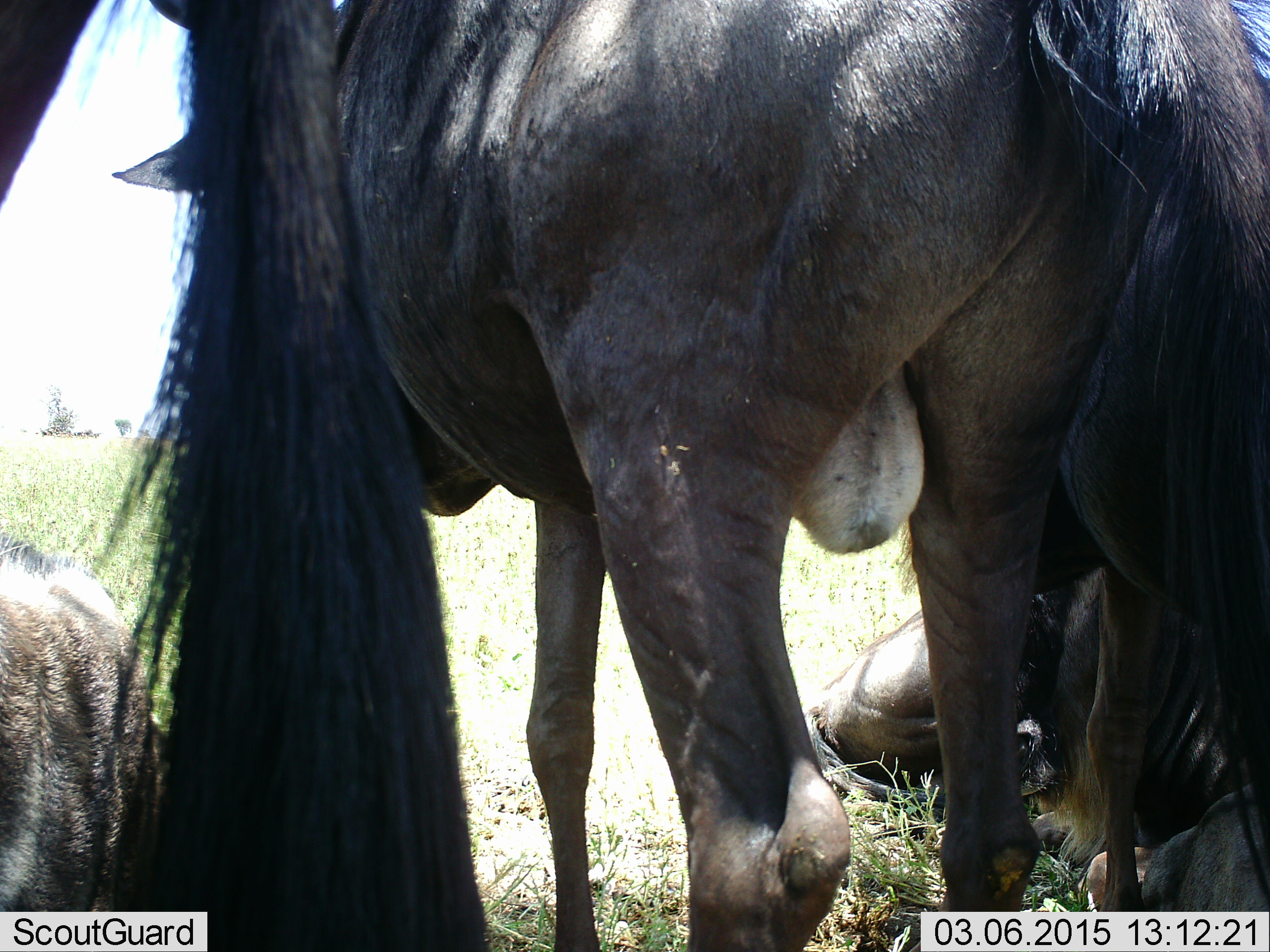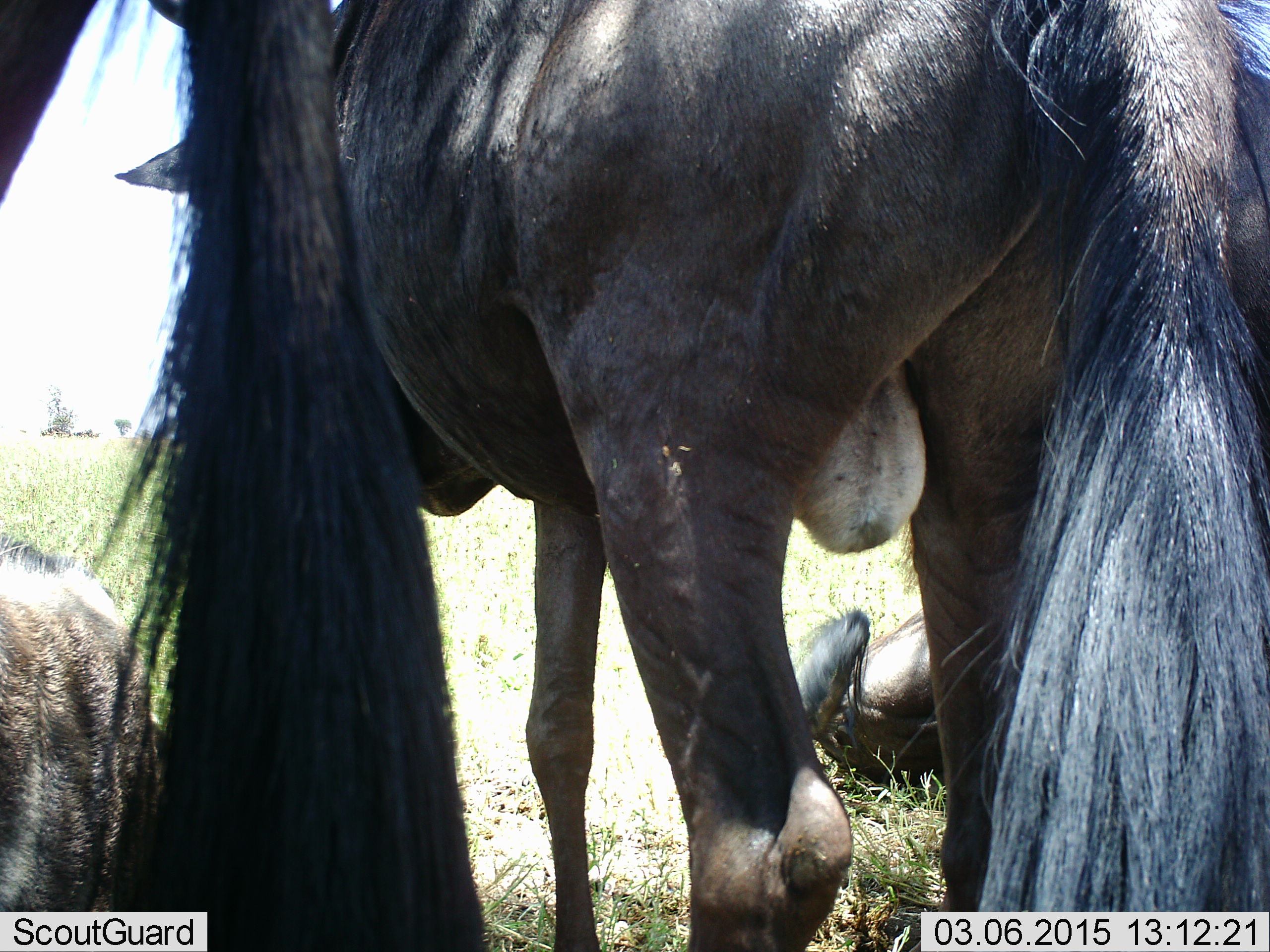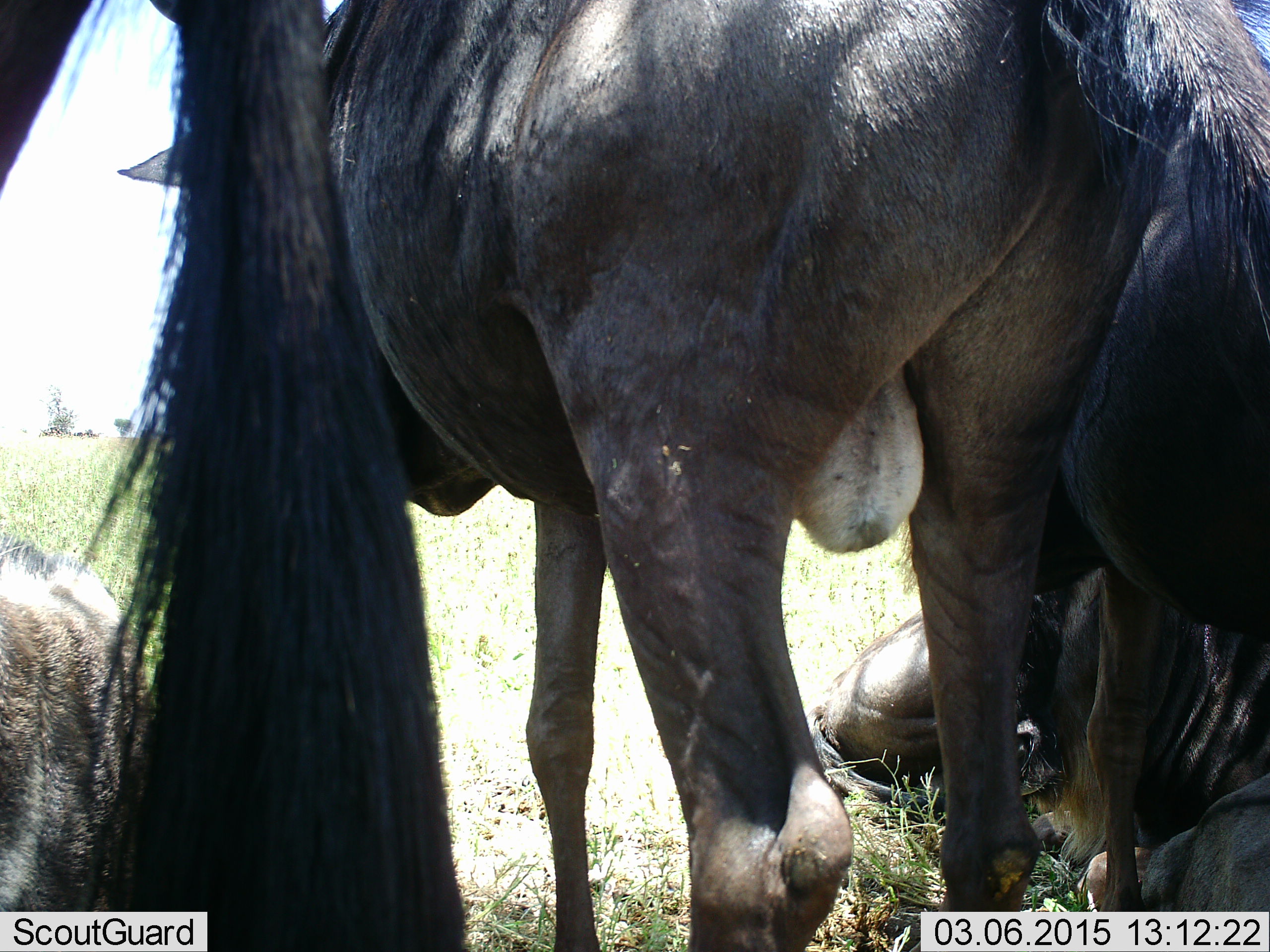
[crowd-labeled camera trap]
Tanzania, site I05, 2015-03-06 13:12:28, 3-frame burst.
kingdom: Animalia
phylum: Chordata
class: Mammalia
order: Artiodactyla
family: Bovidae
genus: Connochaetes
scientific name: Connochaetes taurinus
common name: blue wildebeest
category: wildebeest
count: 4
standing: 80%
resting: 90%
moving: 0%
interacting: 0%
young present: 0%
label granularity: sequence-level